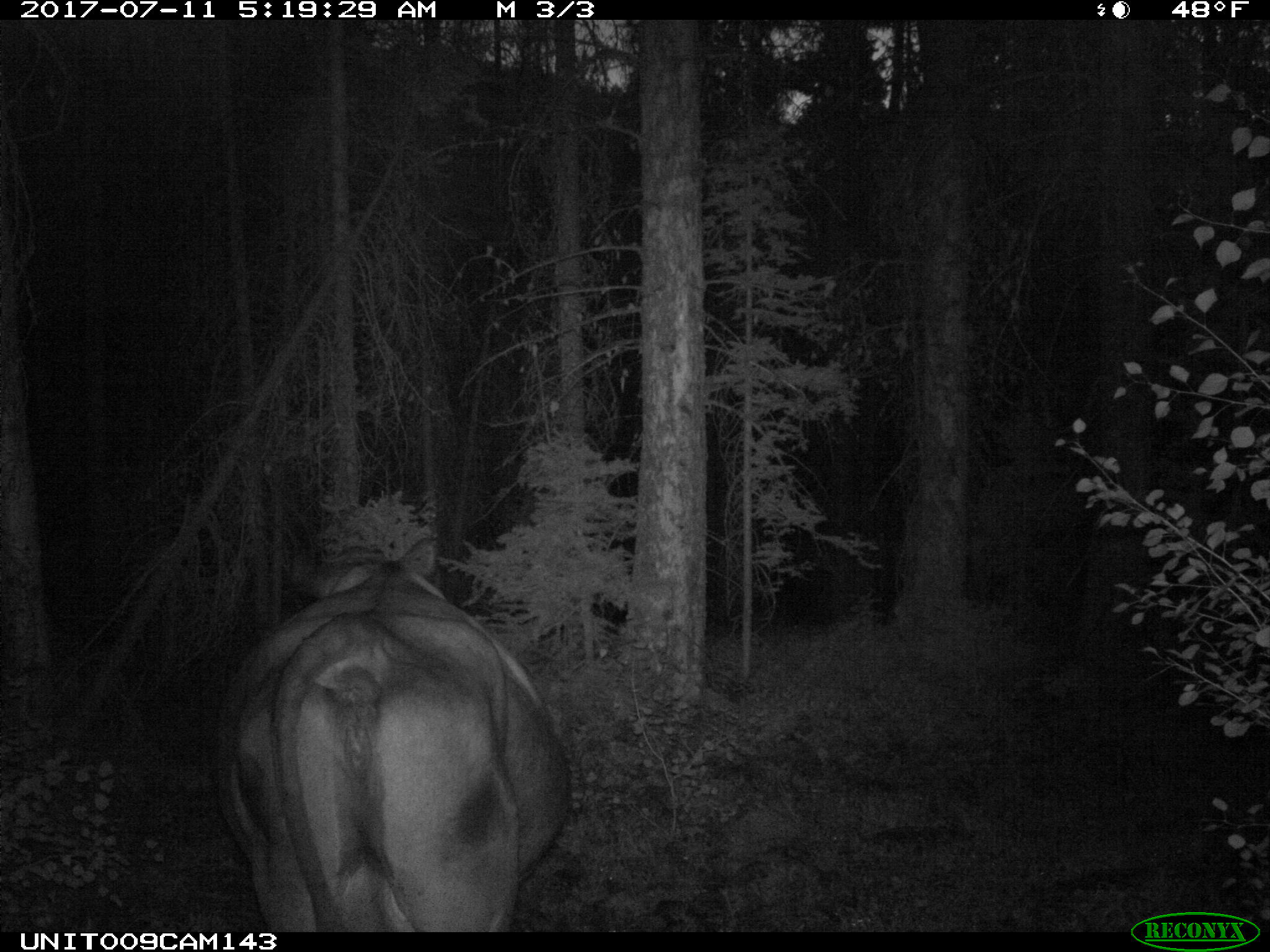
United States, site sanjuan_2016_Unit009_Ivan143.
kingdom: Animalia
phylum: Chordata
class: Mammalia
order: Artiodactyla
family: Bovidae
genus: Bos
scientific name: Bos taurus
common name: domestic cow